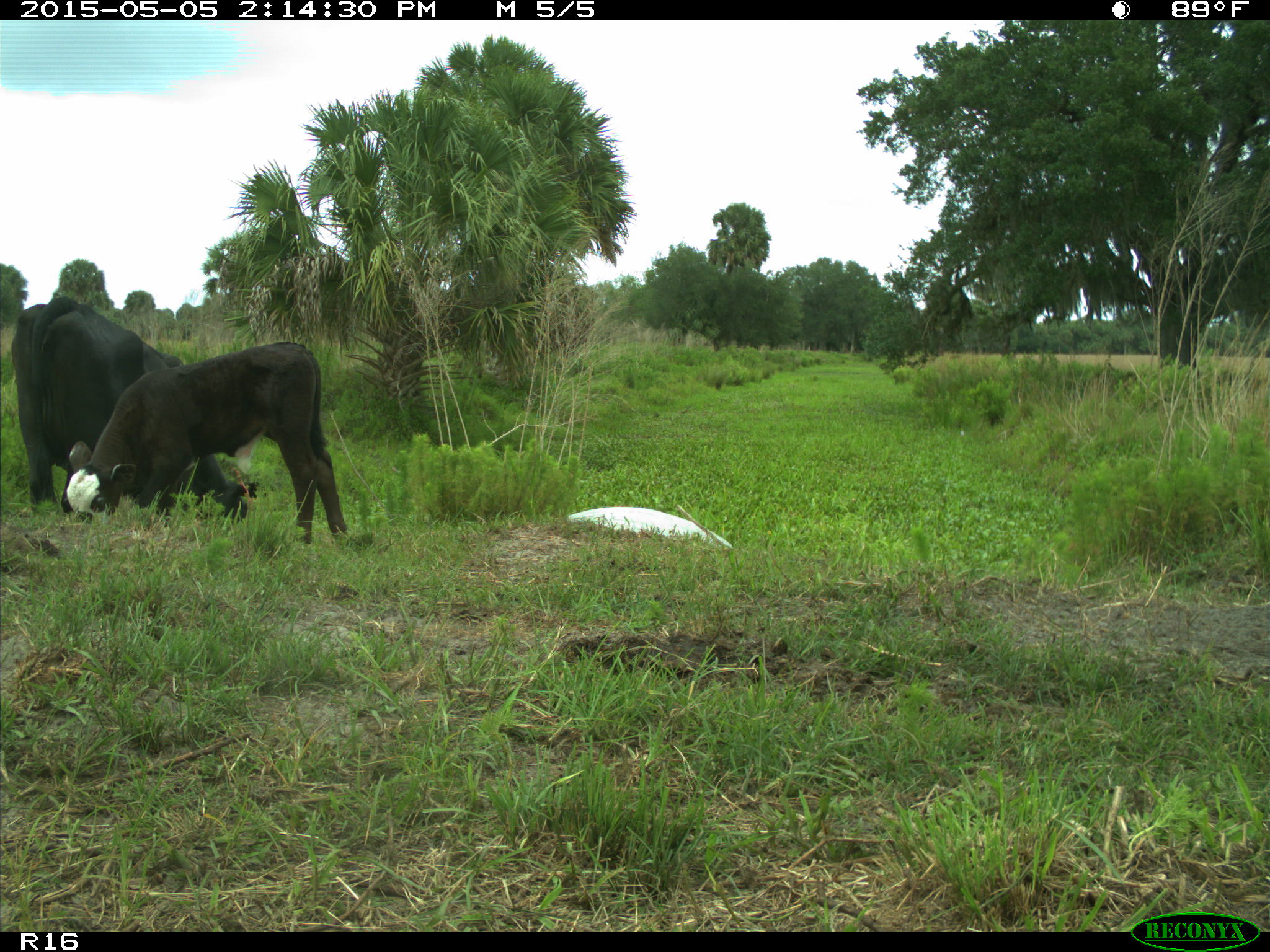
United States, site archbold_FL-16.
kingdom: Animalia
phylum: Chordata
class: Mammalia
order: Artiodactyla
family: Bovidae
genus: Bos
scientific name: Bos taurus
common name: domestic cow